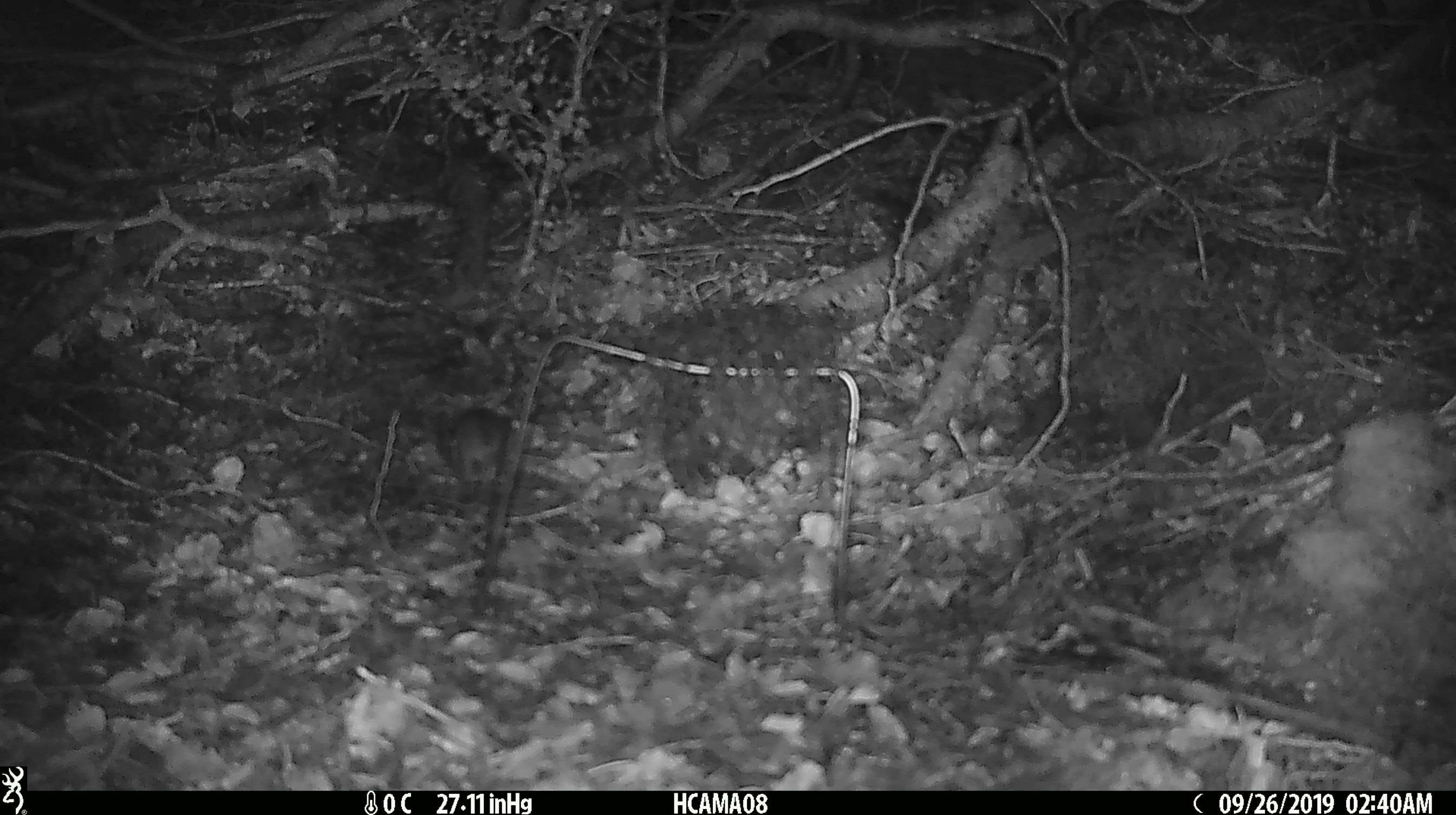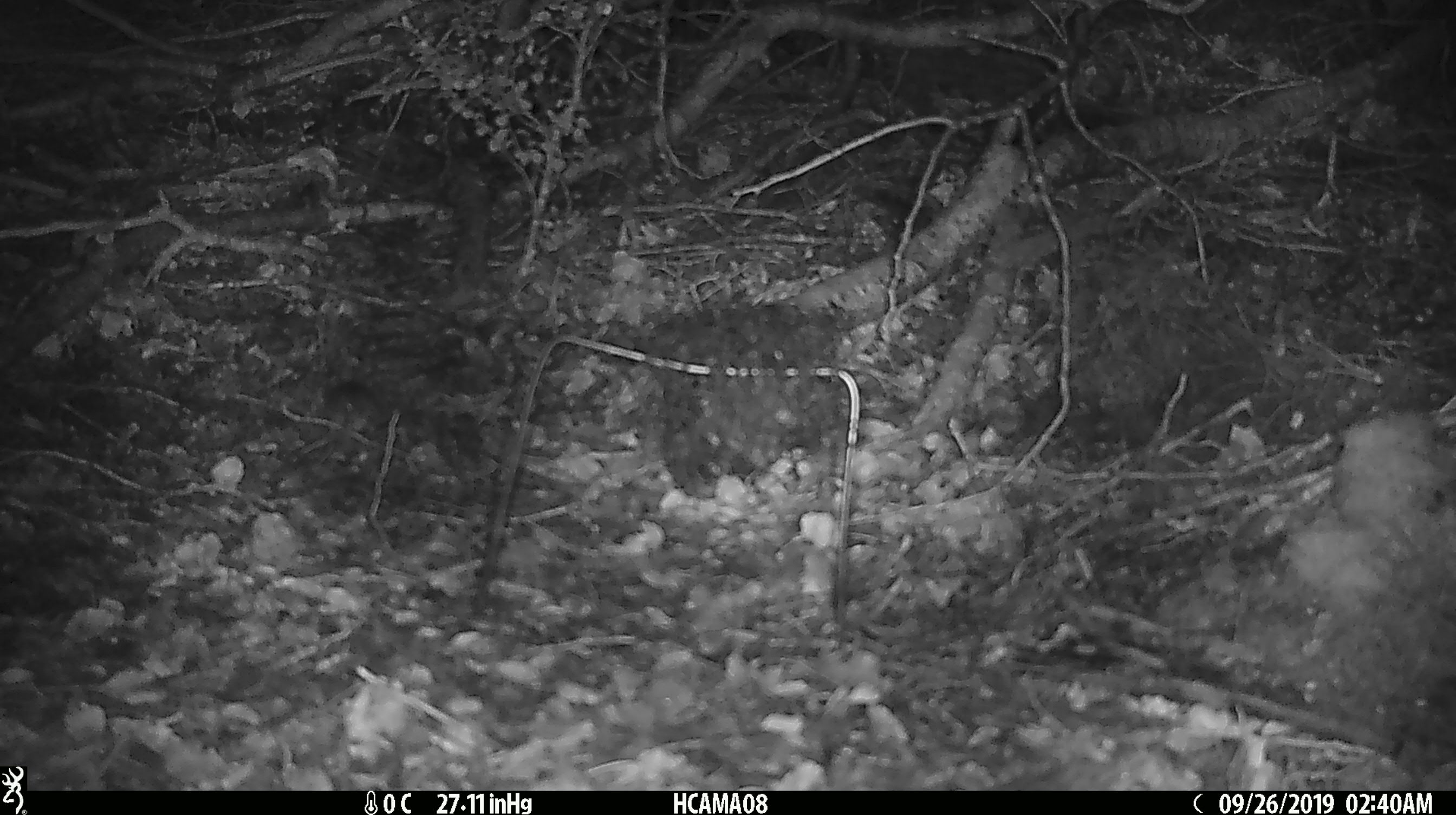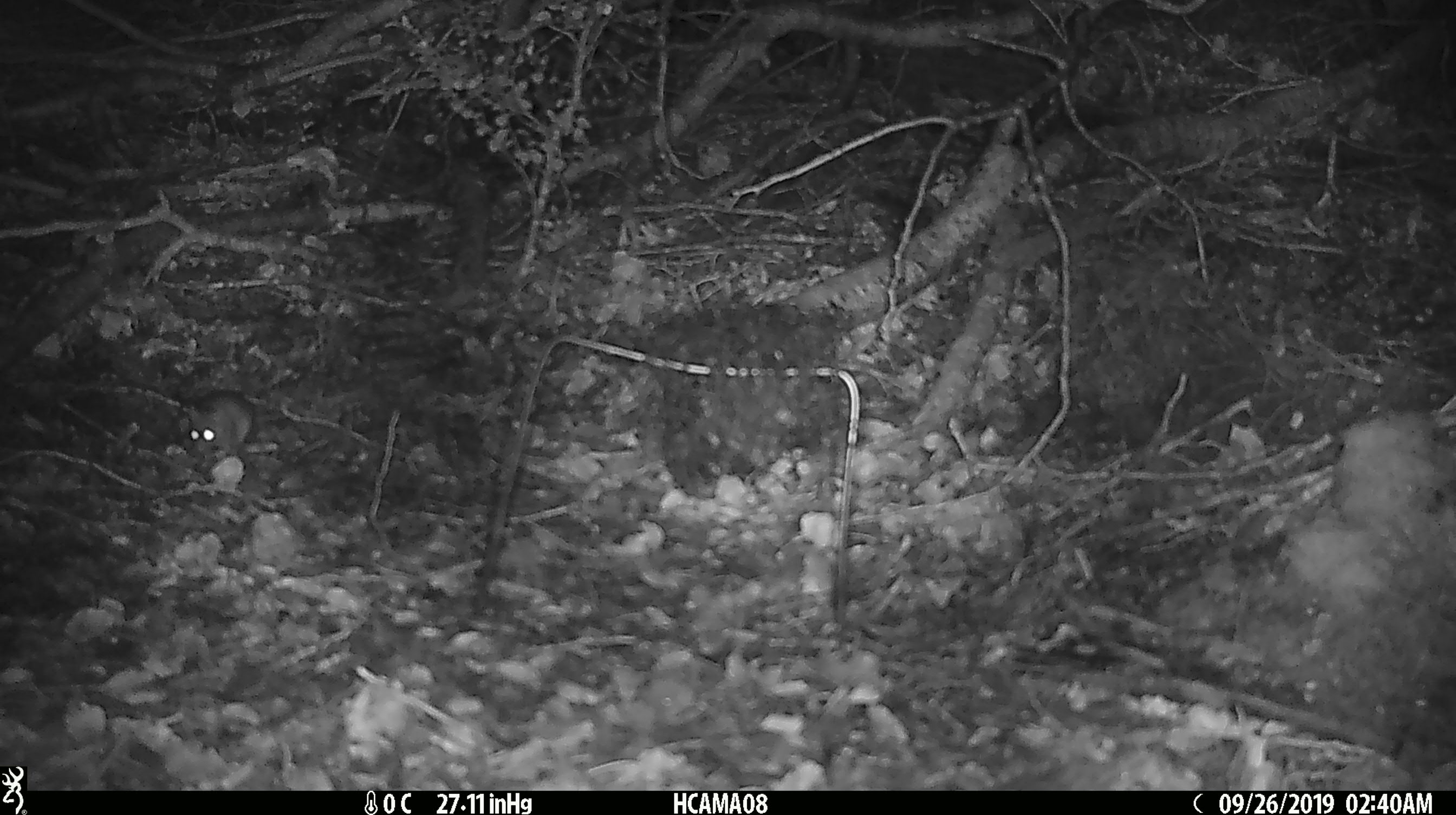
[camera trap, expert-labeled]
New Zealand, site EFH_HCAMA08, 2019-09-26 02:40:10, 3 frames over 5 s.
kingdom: Animalia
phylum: Chordata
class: Mammalia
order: Rodentia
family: Muridae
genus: Mus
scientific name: Mus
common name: mouse